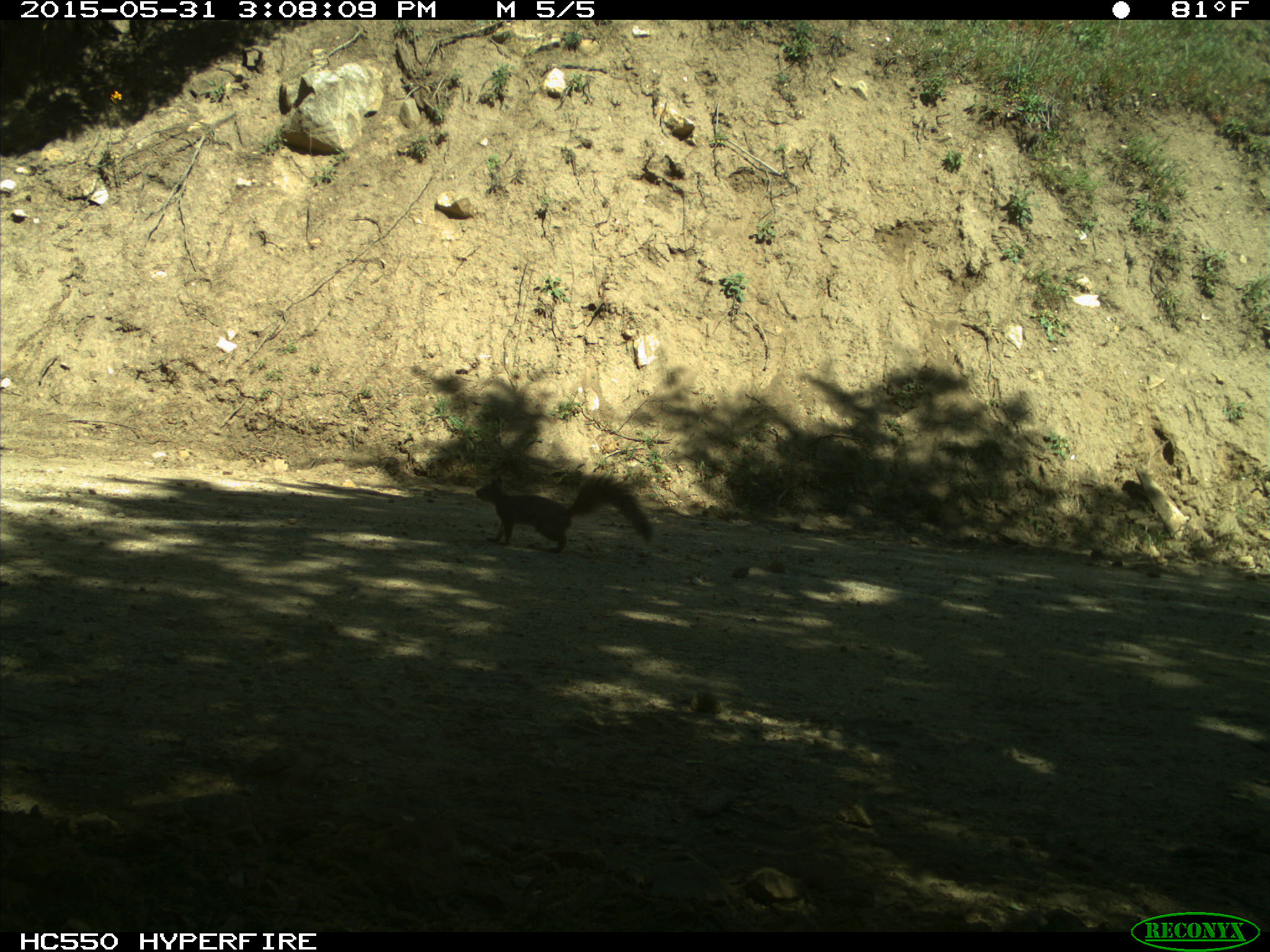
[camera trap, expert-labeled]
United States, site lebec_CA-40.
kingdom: Animalia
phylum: Chordata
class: Mammalia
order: Rodentia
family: Sciuridae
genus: Sciurus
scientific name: Sciurus carolinensis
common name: eastern gray squirrel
Sciurus carolinensis (eastern gray squirrel).